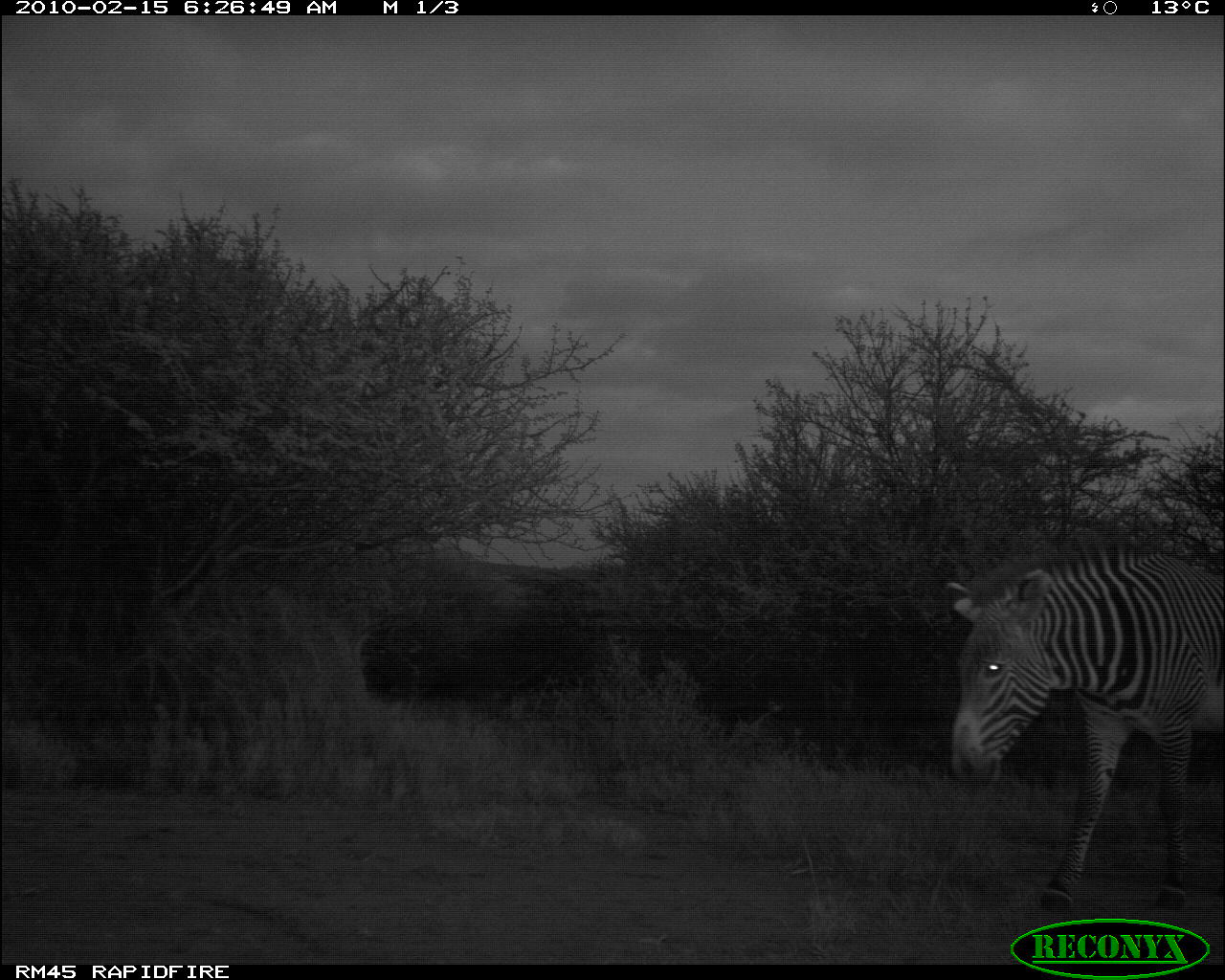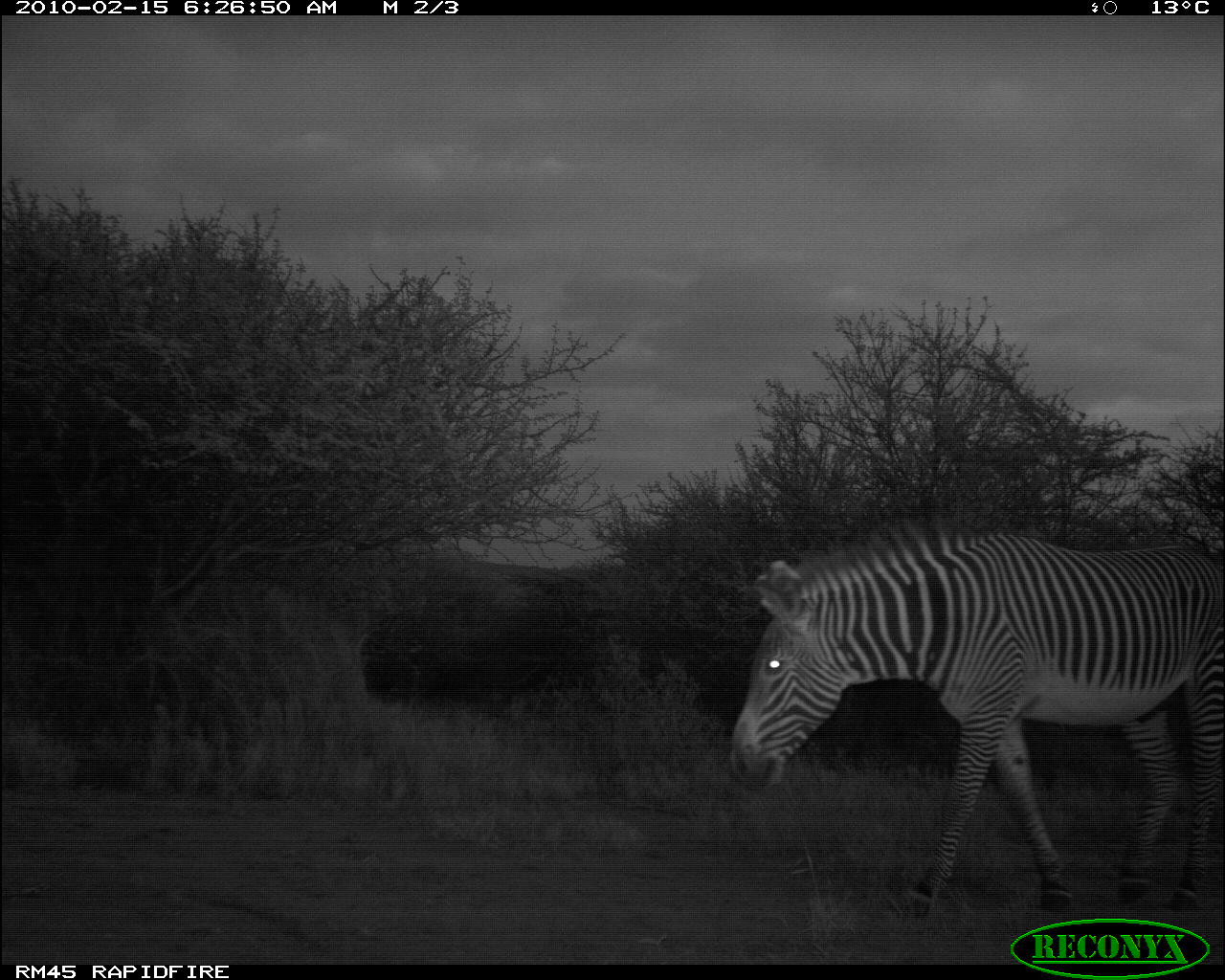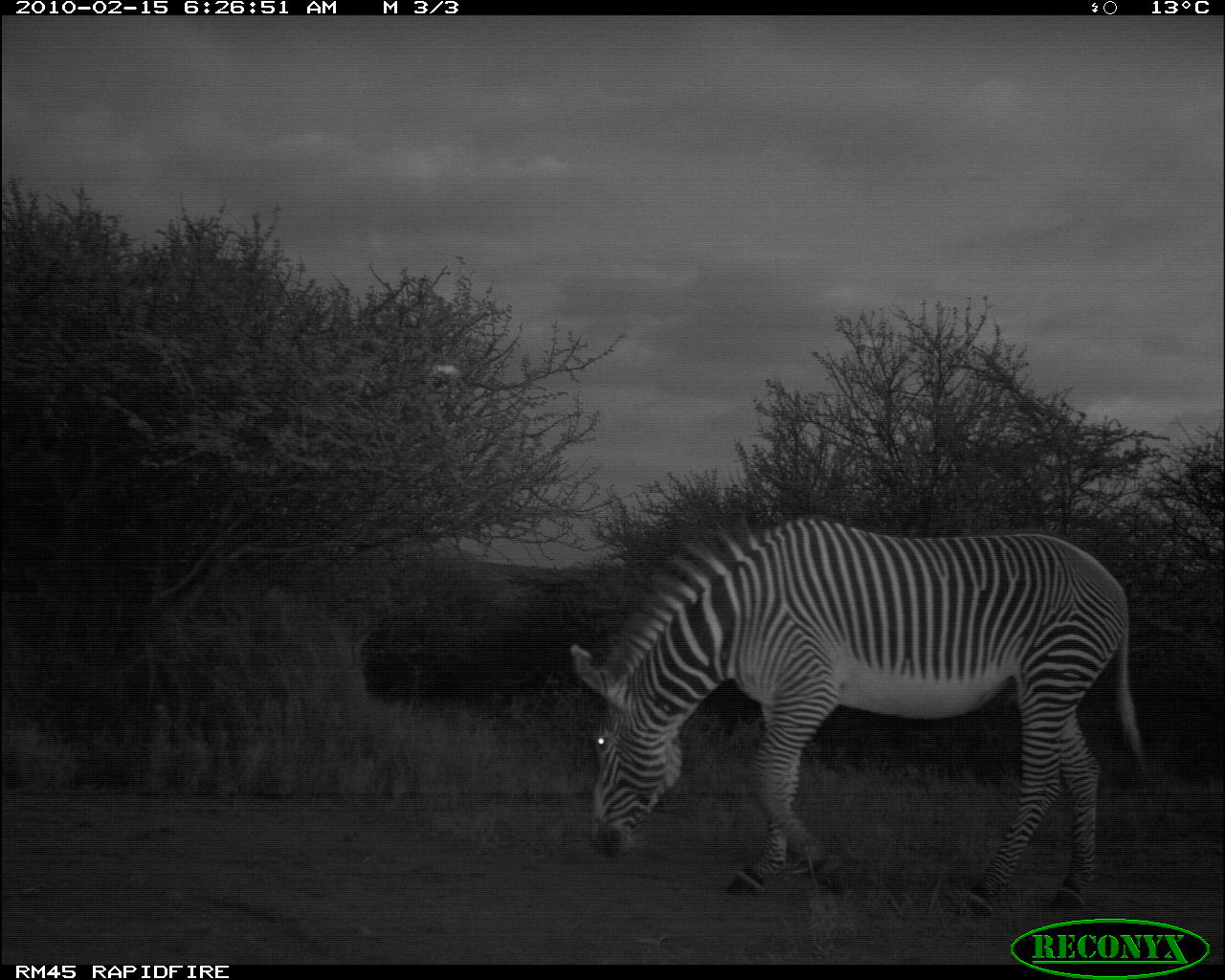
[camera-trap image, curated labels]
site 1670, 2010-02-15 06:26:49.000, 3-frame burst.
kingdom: Animalia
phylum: Chordata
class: Mammalia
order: Perissodactyla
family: Equidae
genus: Equus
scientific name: Equus grevyi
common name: grévy's zebra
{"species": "Equus grevyi (grévy's zebra)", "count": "1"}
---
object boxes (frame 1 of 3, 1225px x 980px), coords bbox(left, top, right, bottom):
equus grevyi: bbox(943, 543, 1222, 913)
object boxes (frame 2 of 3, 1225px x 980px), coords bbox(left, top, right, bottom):
equus grevyi: bbox(731, 524, 1221, 919)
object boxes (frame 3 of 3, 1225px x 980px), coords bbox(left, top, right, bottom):
equus grevyi: bbox(569, 513, 1146, 916)